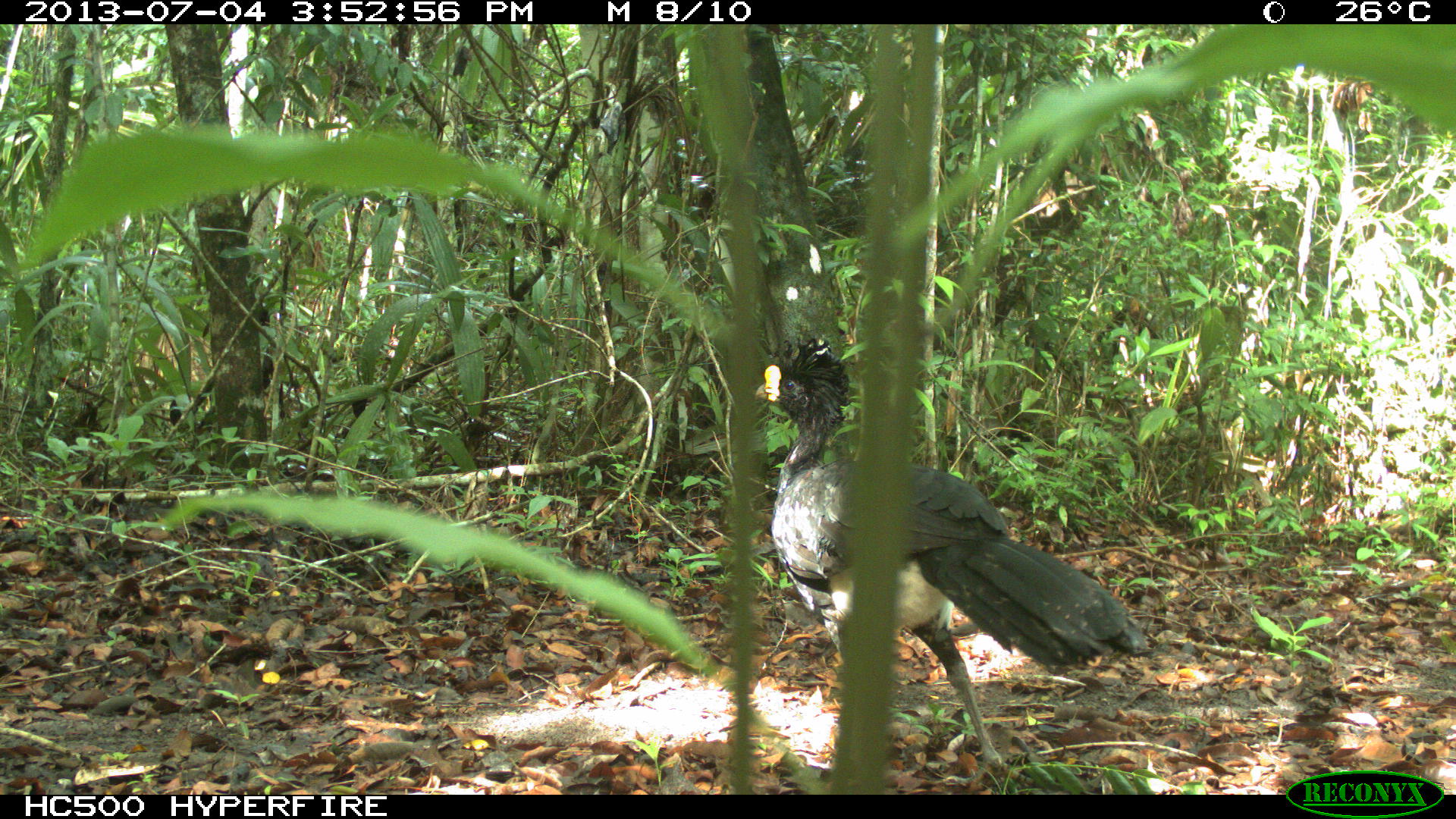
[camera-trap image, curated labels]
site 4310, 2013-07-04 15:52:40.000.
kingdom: Animalia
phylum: Chordata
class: Aves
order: Galliformes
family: Cracidae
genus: Crax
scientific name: Crax rubra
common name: great curassow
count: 1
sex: male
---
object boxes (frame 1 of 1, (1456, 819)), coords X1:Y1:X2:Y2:
crax rubra: 750:338:1146:773